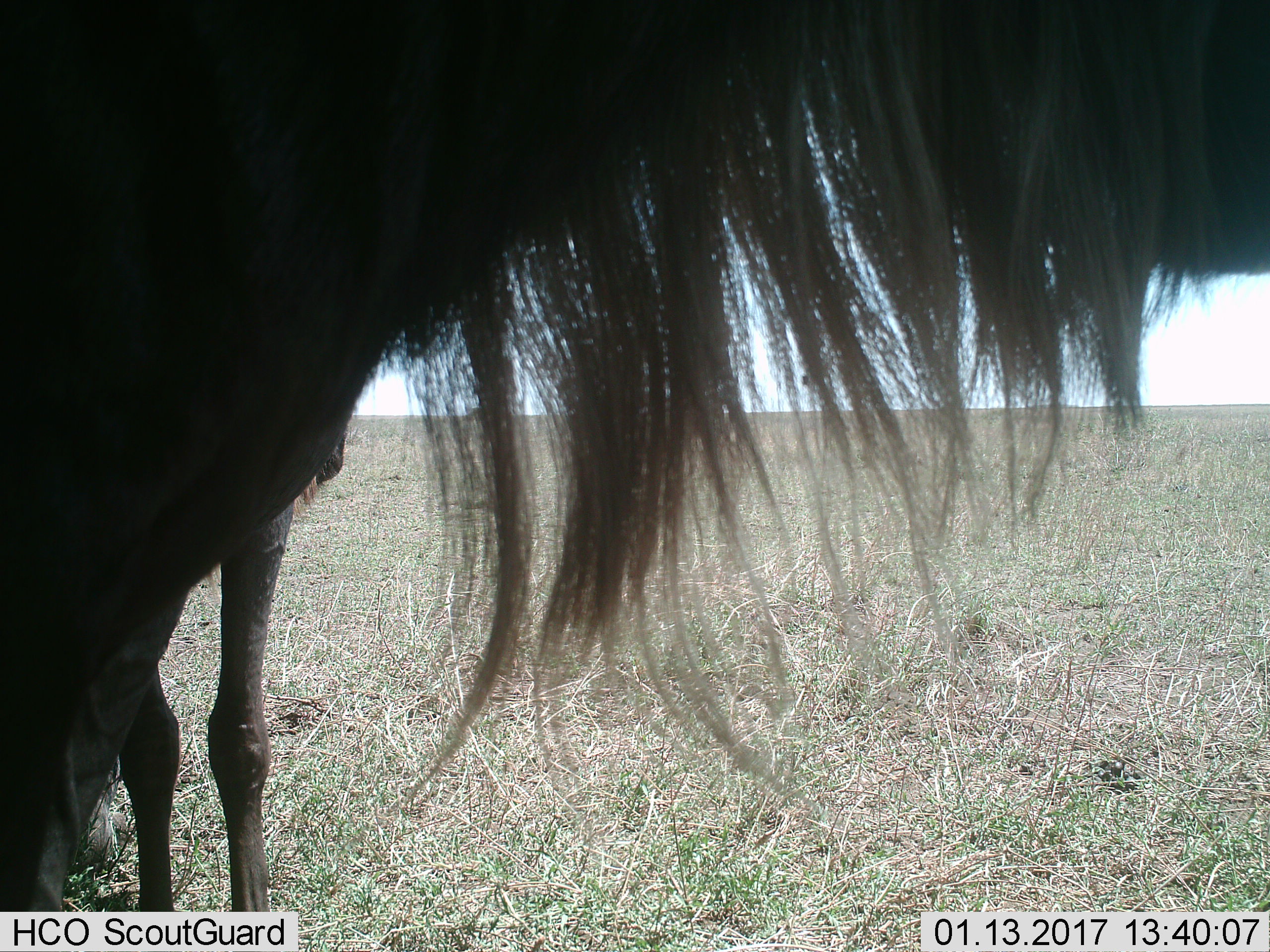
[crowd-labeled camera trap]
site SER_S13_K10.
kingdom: Animalia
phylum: Chordata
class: Mammalia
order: Artiodactyla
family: Bovidae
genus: Connochaetes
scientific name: Connochaetes taurinus taurinus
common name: blue wildebeest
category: wildebeestblue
Wildebeestblue (blue wildebeest) (Connochaetes taurinus taurinus), count 2. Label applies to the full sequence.